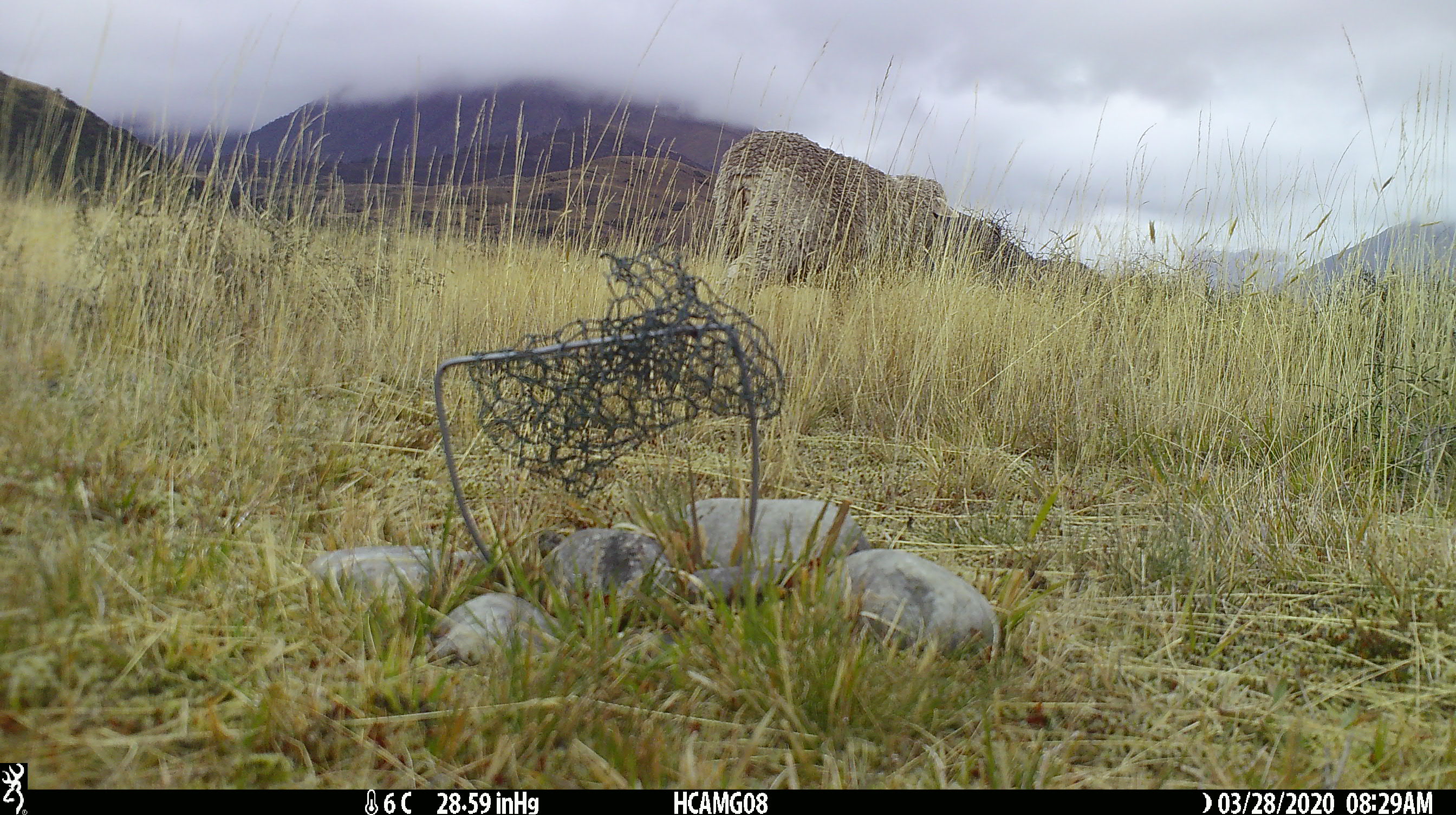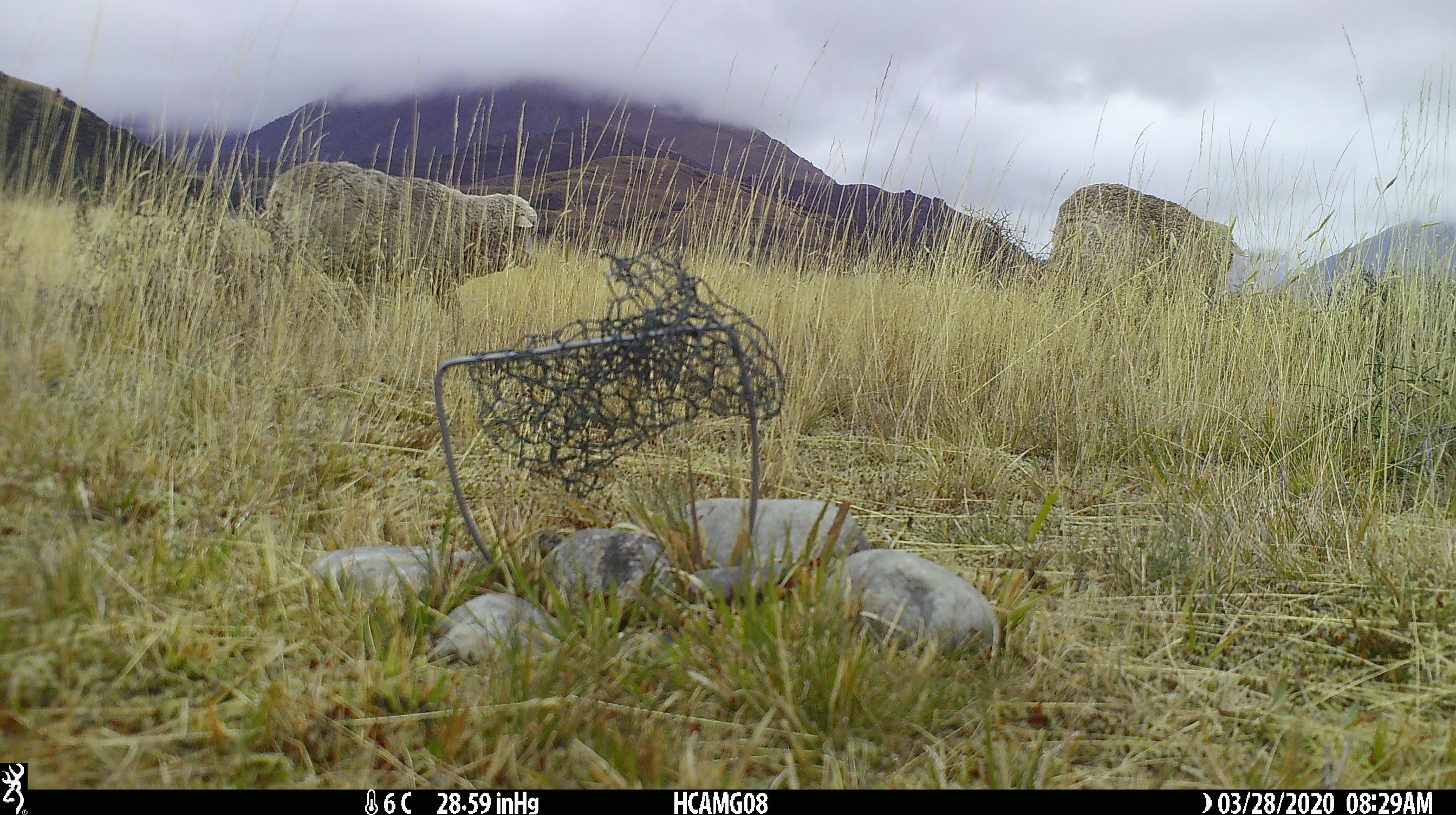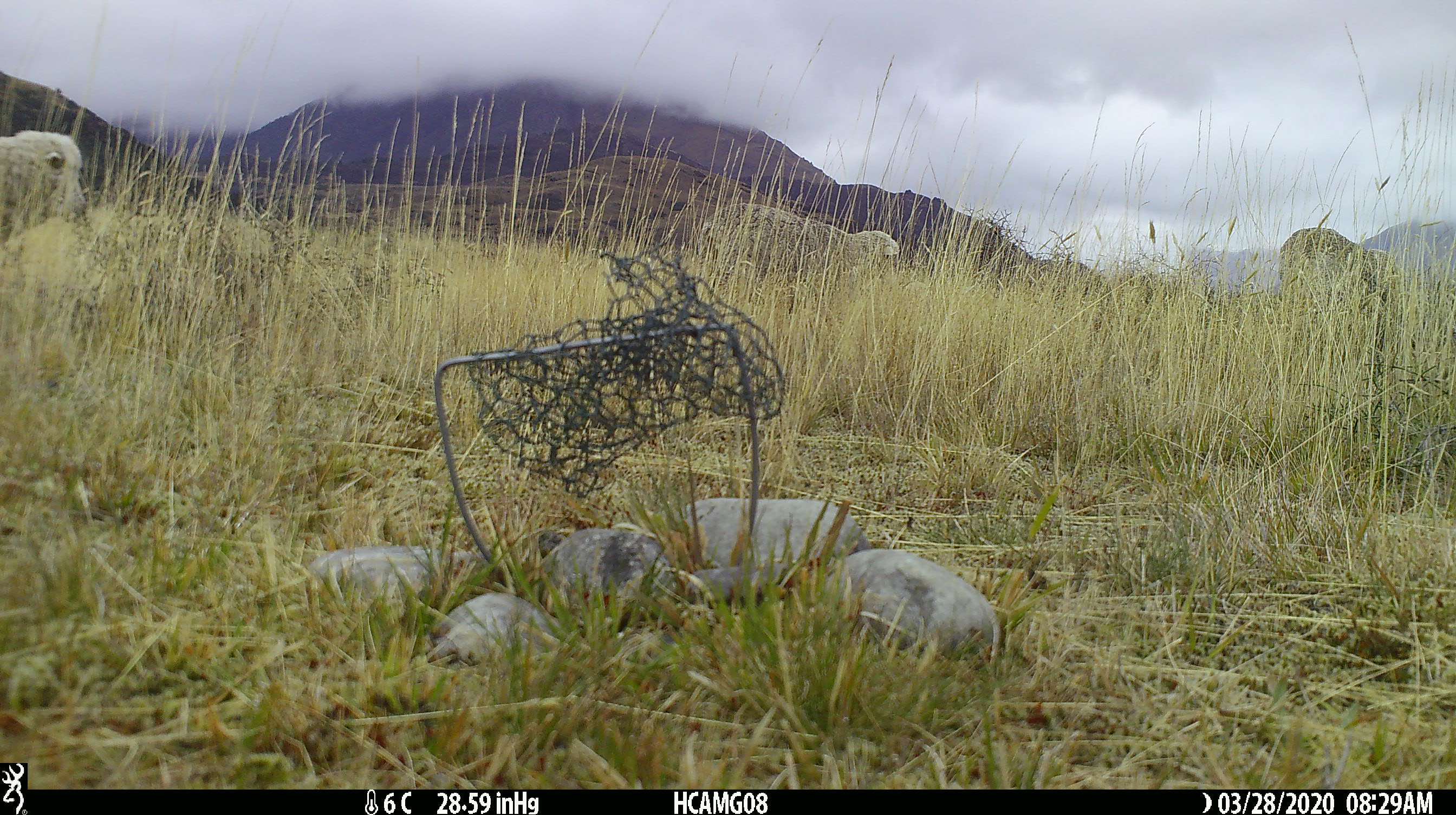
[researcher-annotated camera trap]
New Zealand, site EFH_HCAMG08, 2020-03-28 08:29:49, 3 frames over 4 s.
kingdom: Animalia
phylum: Chordata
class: Mammalia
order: Artiodactyla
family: Bovidae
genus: Ovis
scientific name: Ovis aries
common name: domestic sheep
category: sheep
Sheep (domestic sheep) (Ovis aries).